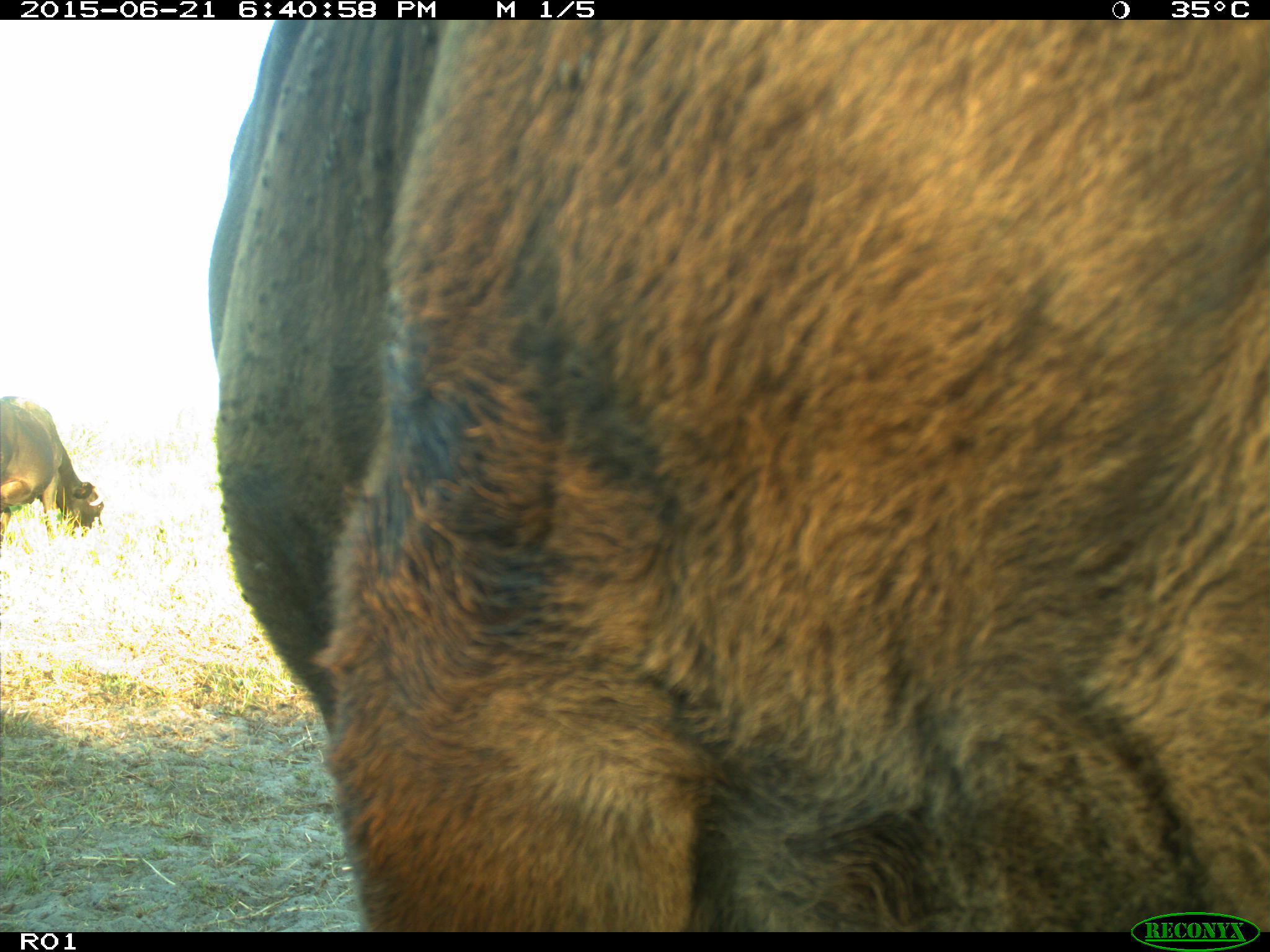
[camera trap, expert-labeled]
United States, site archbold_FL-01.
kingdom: Animalia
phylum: Chordata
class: Mammalia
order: Artiodactyla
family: Bovidae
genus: Bos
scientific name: Bos taurus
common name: domestic cow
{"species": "Bos taurus (domestic cow)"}